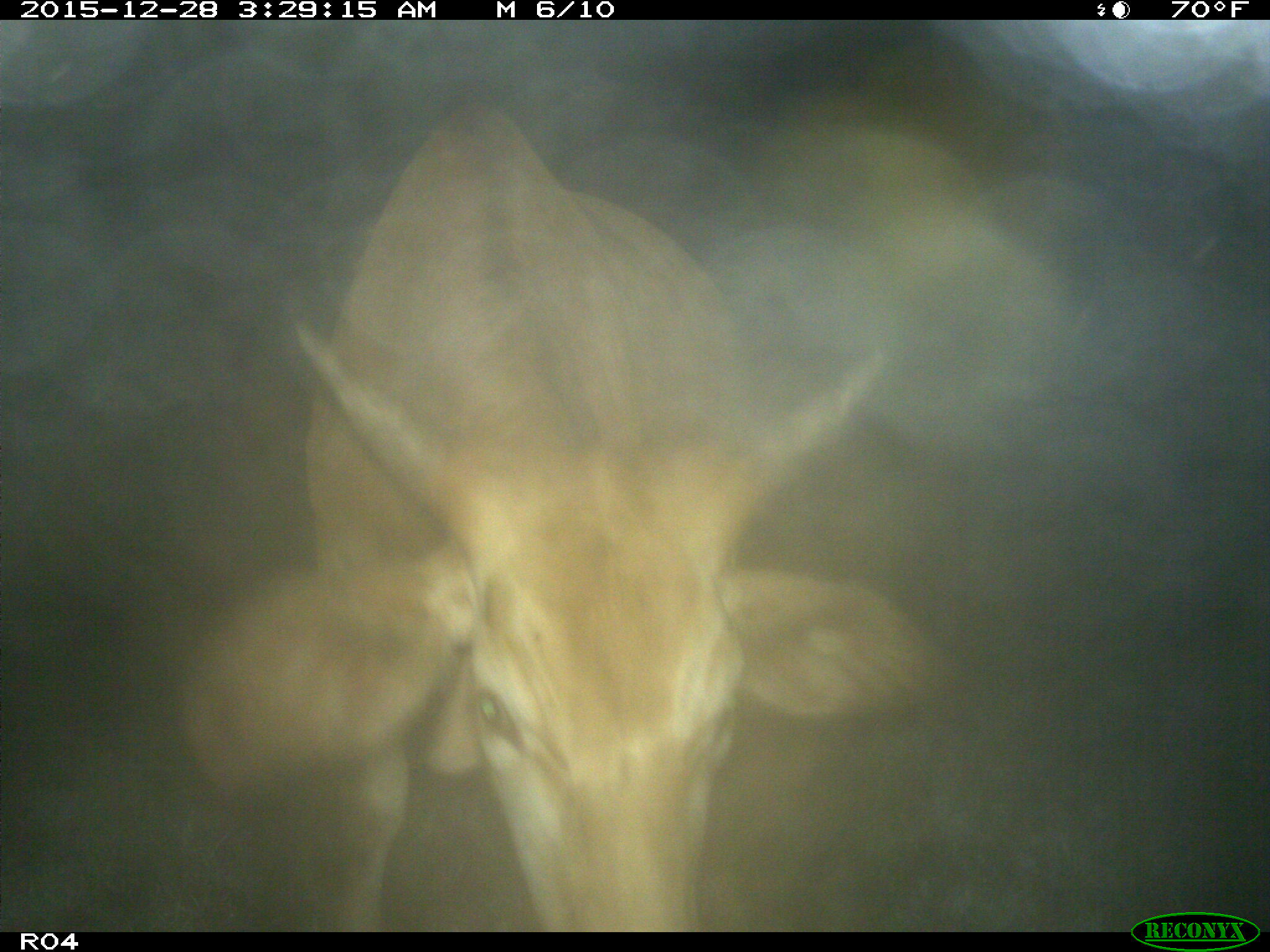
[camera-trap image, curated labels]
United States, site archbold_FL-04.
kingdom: Animalia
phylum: Chordata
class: Mammalia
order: Artiodactyla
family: Bovidae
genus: Bos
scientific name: Bos taurus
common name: domestic cow